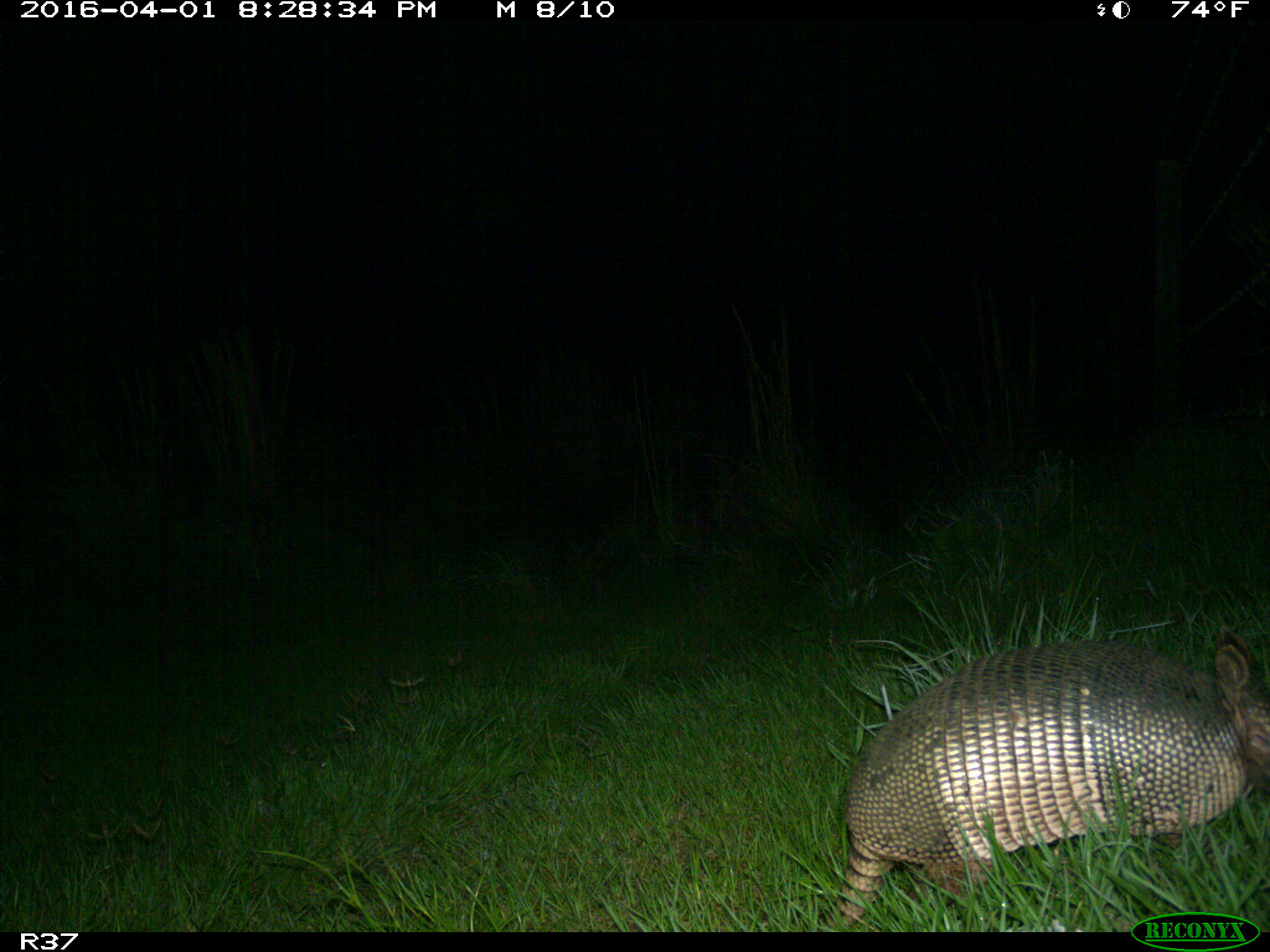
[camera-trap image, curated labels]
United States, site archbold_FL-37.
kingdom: Animalia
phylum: Chordata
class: Mammalia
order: Cingulata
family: Dasypodidae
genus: Dasypus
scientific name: Dasypus novemcinctus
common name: nine-banded armadillo